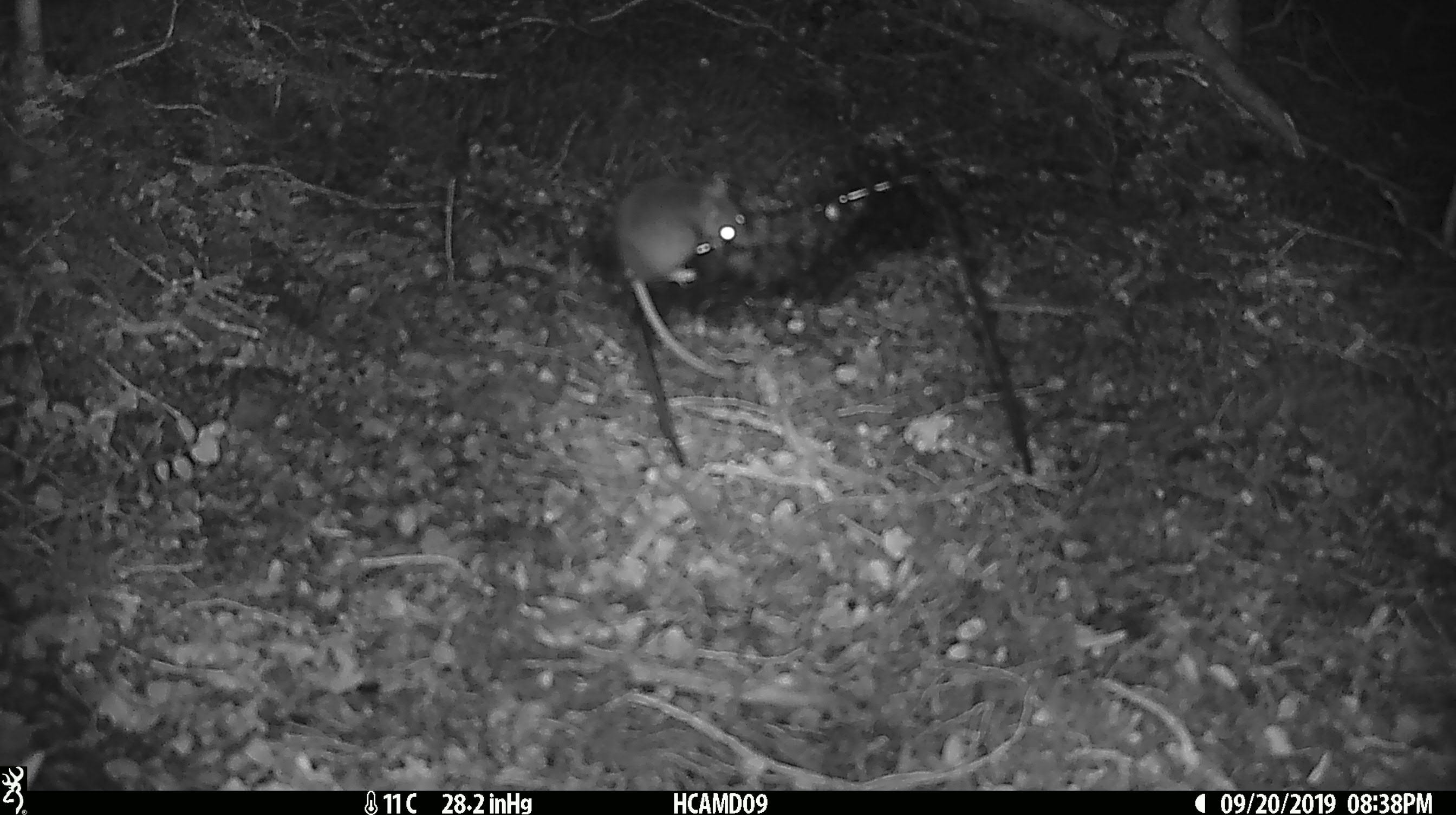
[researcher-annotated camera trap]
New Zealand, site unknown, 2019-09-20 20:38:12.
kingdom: Animalia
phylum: Chordata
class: Mammalia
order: Rodentia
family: Muridae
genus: Mus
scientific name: Mus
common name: mouse